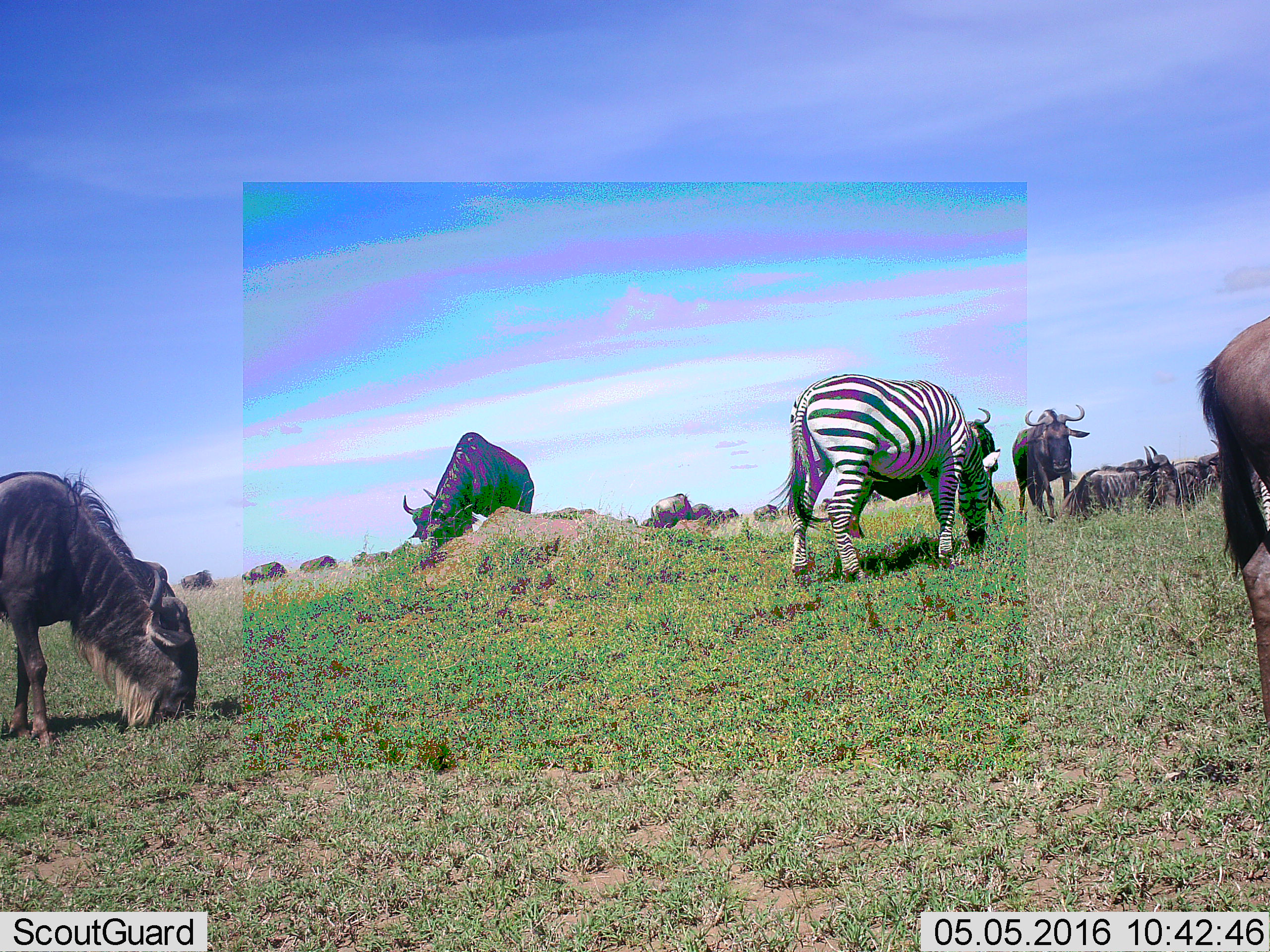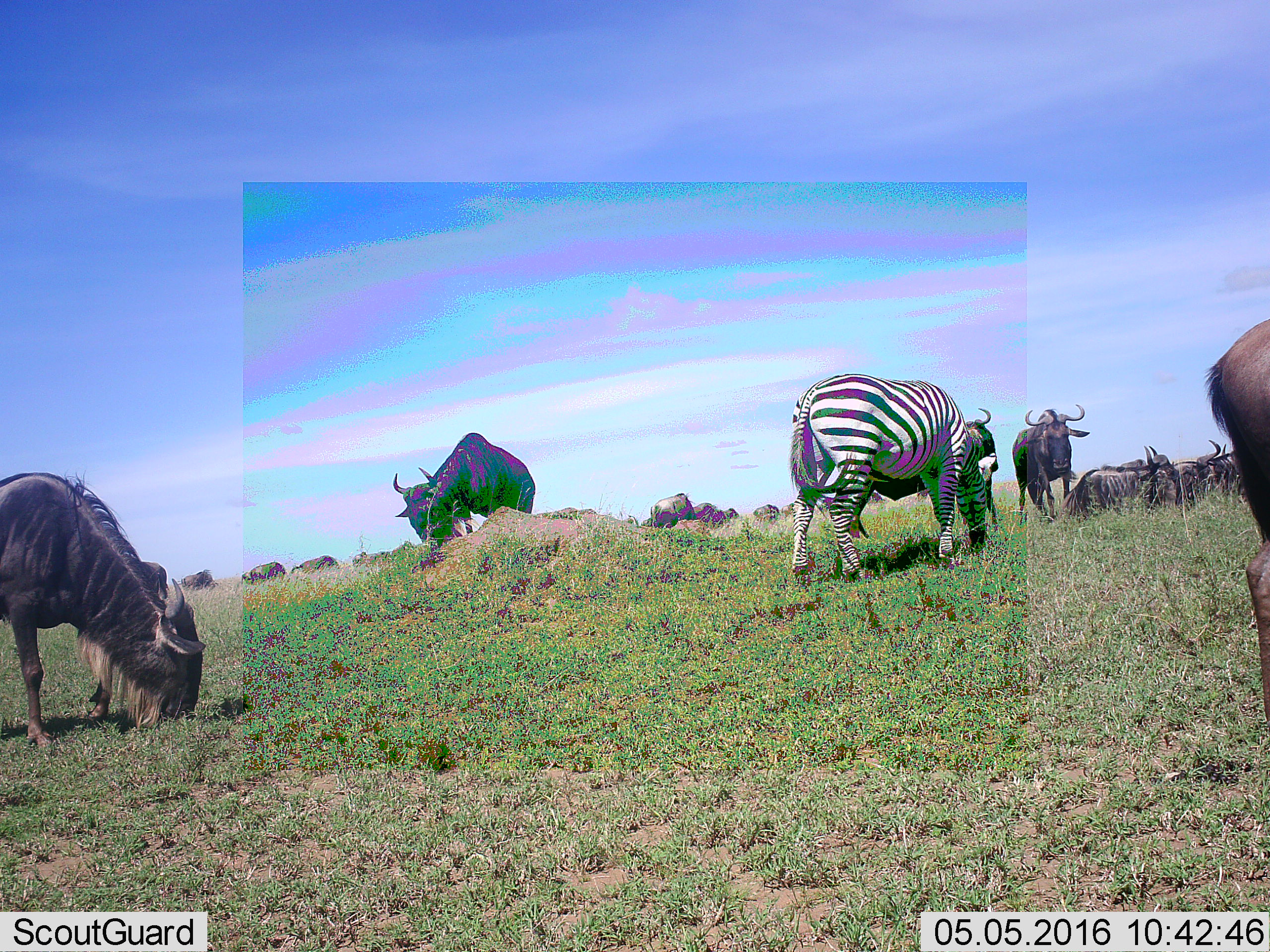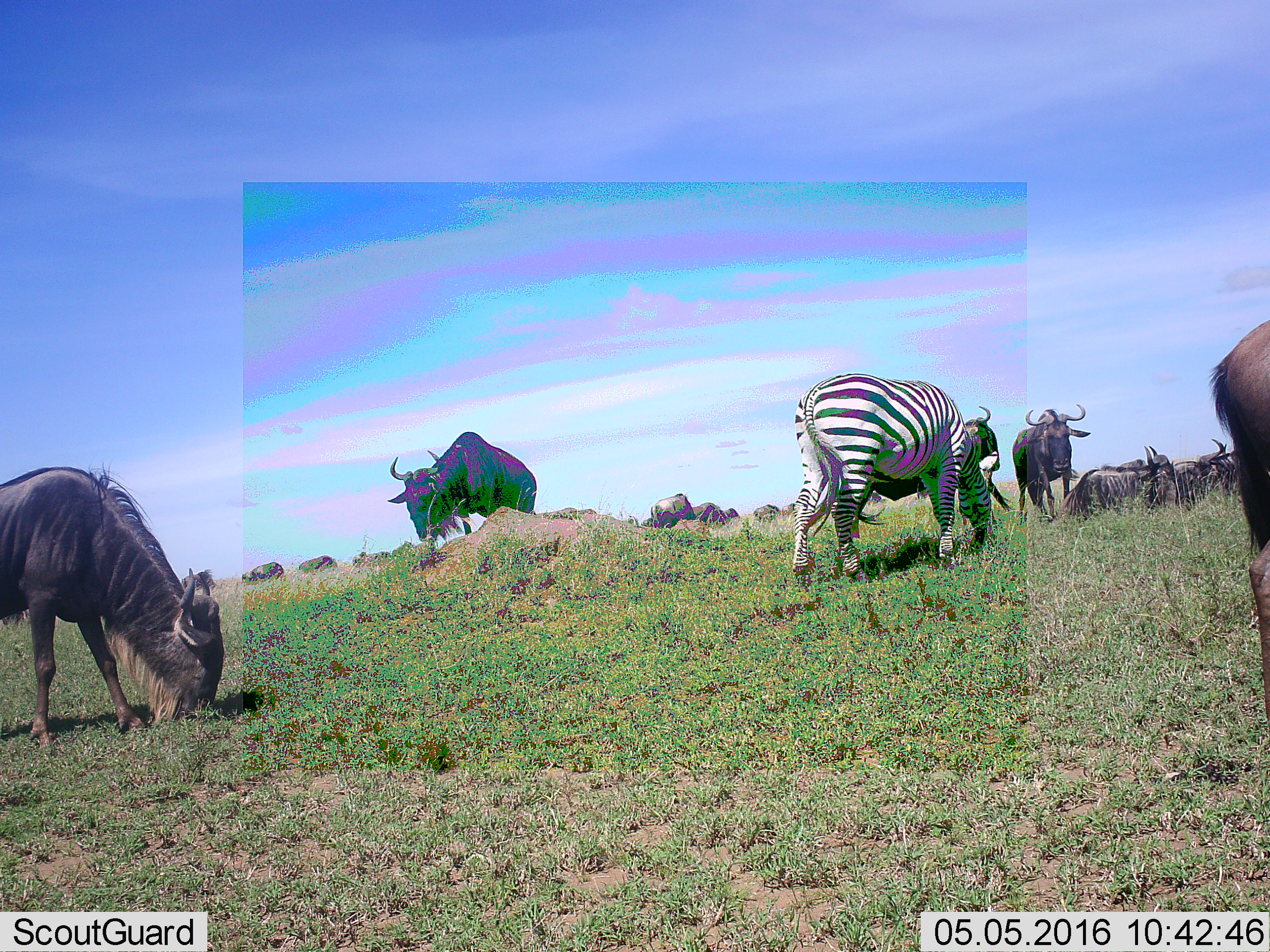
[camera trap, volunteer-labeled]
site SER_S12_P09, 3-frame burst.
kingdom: Animalia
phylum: Chordata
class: Mammalia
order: Artiodactyla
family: Bovidae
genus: Connochaetes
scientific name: Connochaetes taurinus taurinus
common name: blue wildebeest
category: wildebeestblue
Wildebeestblue (blue wildebeest) (Connochaetes taurinus taurinus), count 11-50. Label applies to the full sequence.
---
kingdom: Animalia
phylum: Chordata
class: Mammalia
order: Perissodactyla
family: Equidae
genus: Equus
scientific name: Equus quagga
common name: plains zebra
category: zebraplains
Zebraplains (plains zebra) (Equus quagga), count 2. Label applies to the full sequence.